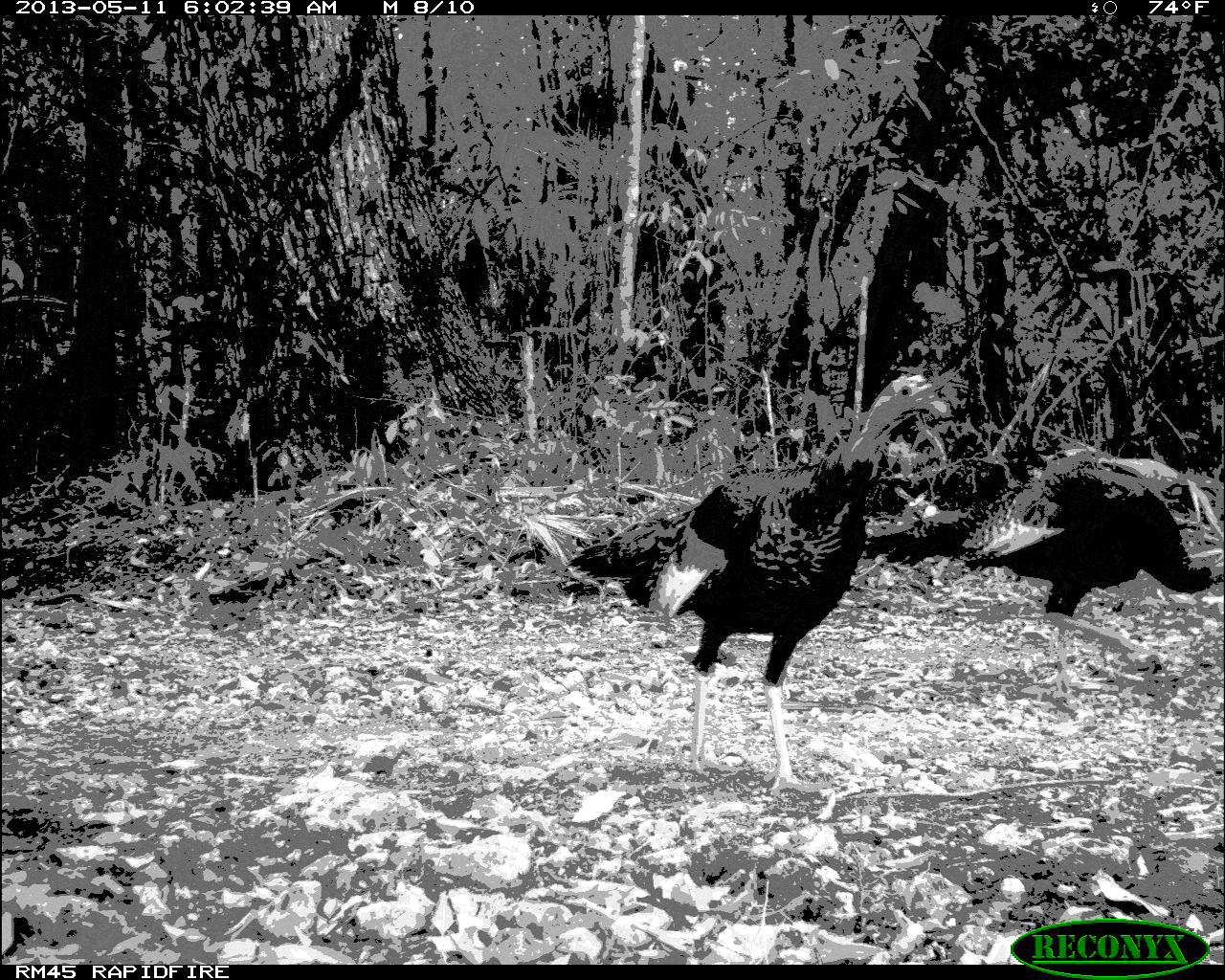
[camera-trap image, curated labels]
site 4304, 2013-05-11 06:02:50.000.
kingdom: Animalia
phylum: Chordata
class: Aves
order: Galliformes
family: Phasianidae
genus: Meleagris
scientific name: Meleagris ocellata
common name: ocellated turkey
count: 3